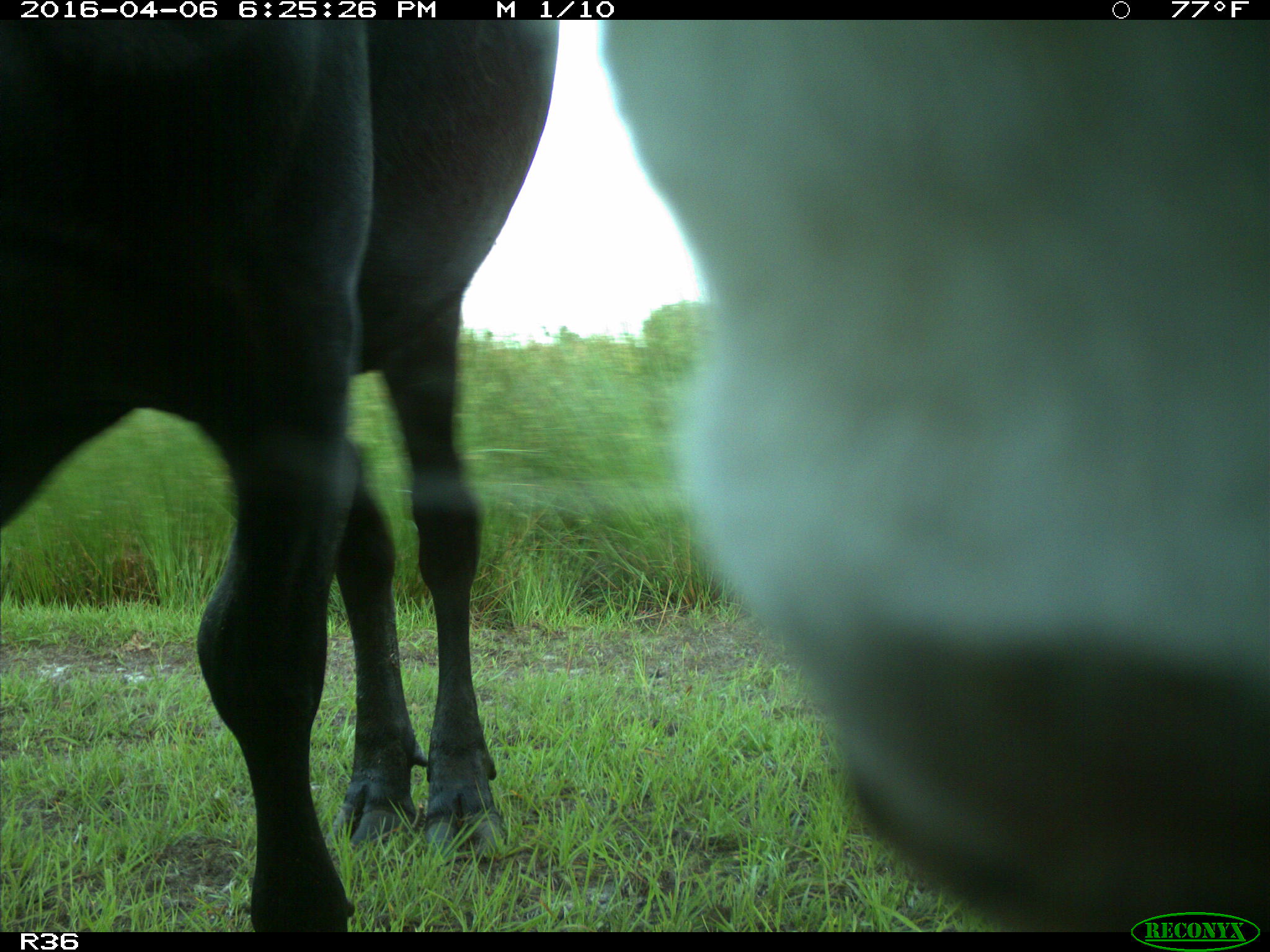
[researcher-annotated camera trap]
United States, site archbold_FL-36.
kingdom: Animalia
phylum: Chordata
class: Mammalia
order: Artiodactyla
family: Bovidae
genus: Bos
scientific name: Bos taurus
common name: domestic cow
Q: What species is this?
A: Bos taurus (domestic cow).